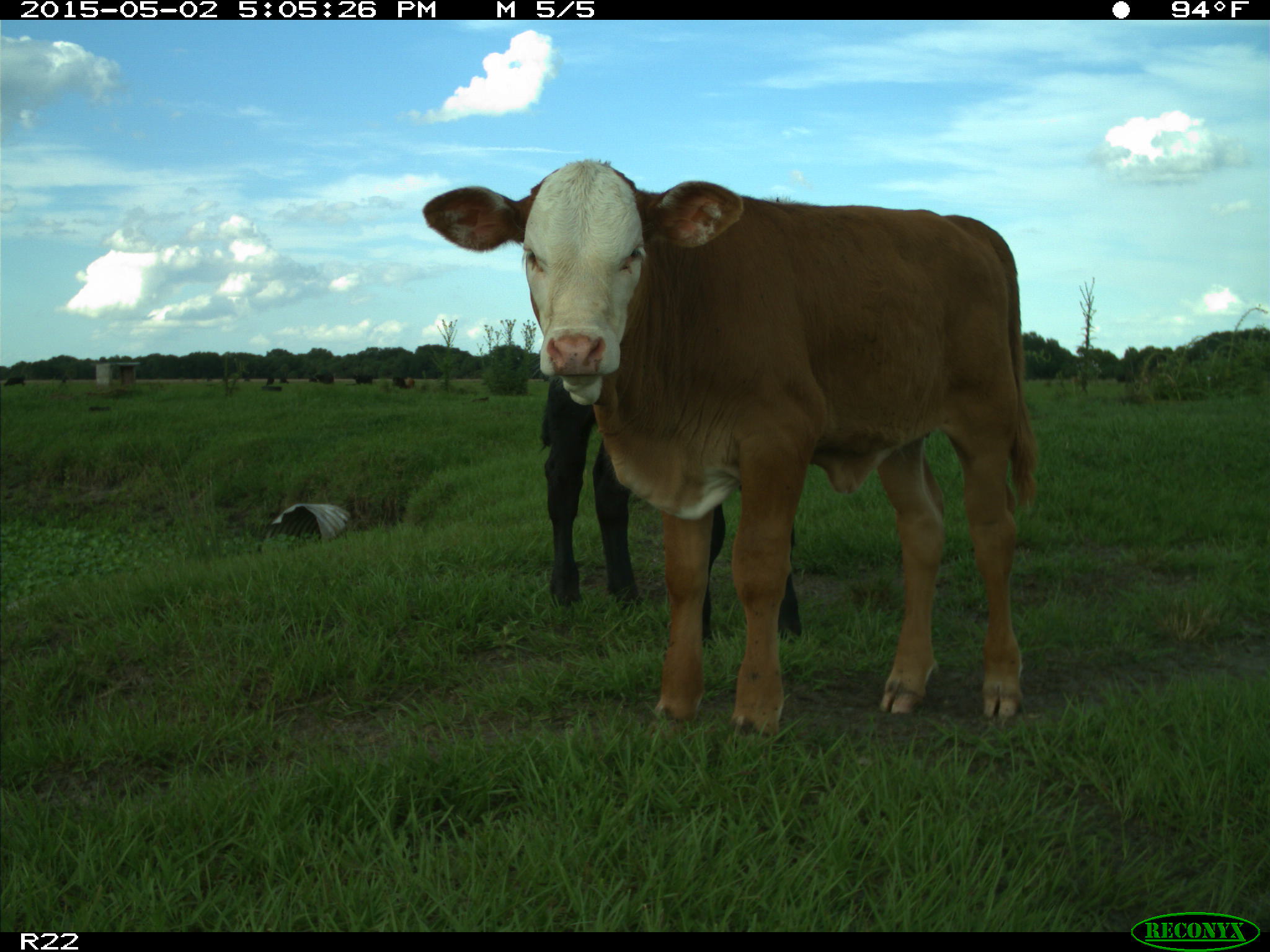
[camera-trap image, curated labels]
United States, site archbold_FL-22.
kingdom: Animalia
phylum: Chordata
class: Mammalia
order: Artiodactyla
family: Bovidae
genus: Bos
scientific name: Bos taurus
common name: domestic cow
Bos taurus (domestic cow).